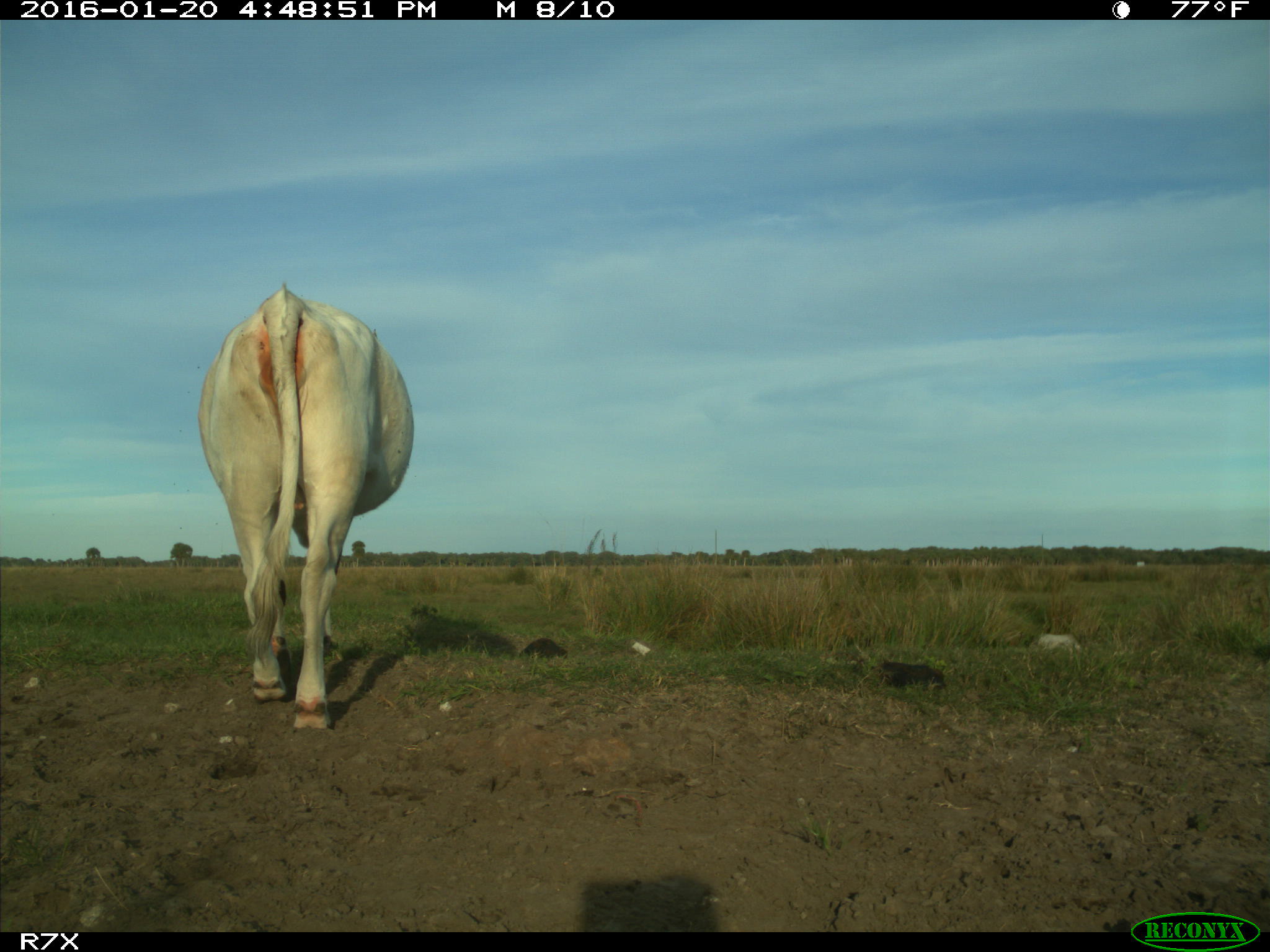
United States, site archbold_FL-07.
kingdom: Animalia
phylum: Chordata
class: Mammalia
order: Artiodactyla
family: Bovidae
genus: Bos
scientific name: Bos taurus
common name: domestic cow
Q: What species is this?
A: Bos taurus (domestic cow).